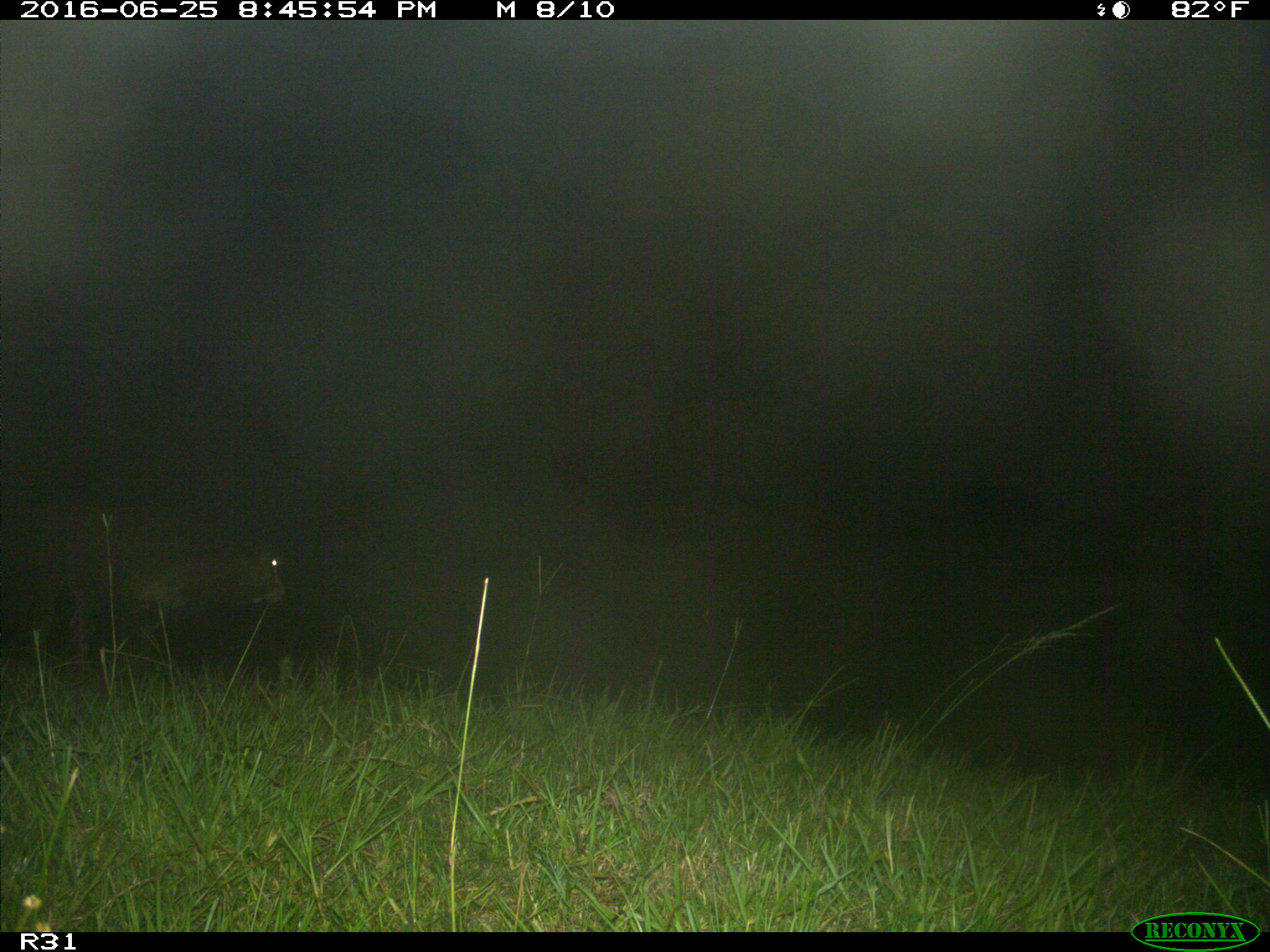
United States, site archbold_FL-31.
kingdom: Animalia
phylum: Chordata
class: Mammalia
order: Artiodactyla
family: Bovidae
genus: Bos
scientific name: Bos taurus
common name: domestic cow